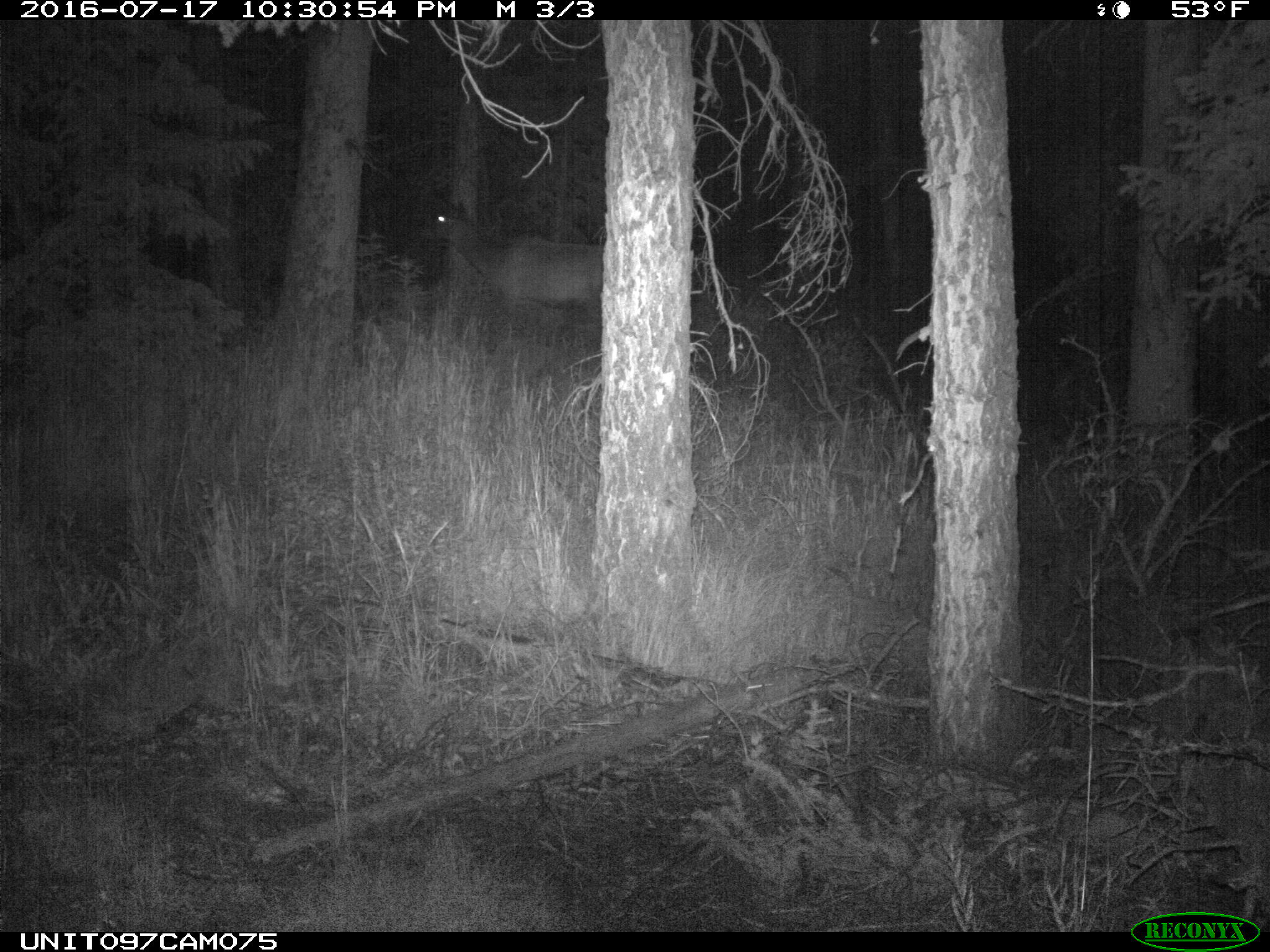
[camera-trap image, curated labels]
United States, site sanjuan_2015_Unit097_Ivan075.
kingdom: Animalia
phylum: Chordata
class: Mammalia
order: Artiodactyla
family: Cervidae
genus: Cervus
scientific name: Cervus elaphus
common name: red deer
Cervus elaphus (red deer).